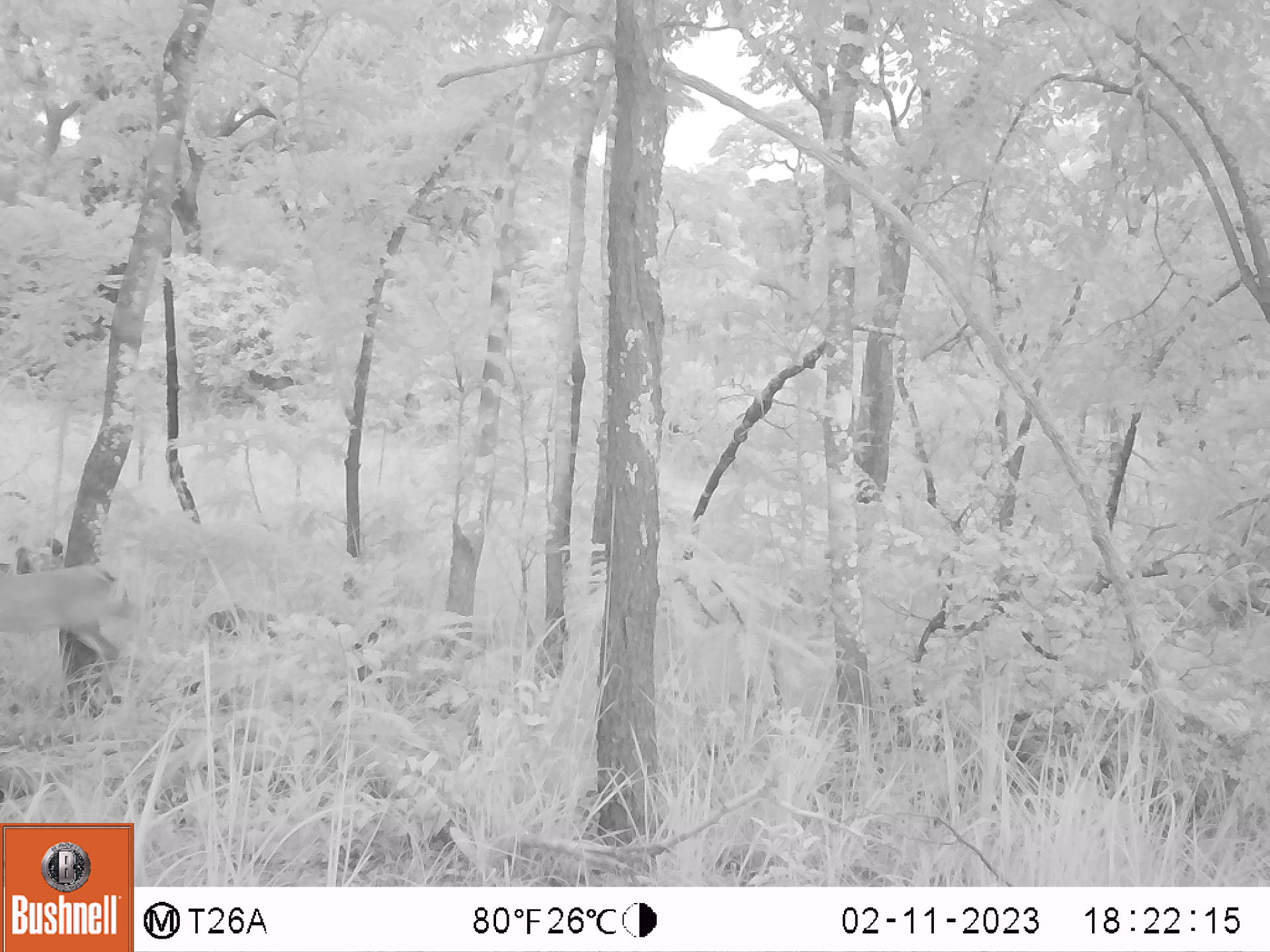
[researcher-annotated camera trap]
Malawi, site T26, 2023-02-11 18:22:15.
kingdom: Animalia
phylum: Chordata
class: Mammalia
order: Artiodactyla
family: Bovidae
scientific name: Antilopinae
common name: small antelope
Small antelope (Antilopinae), count 1.